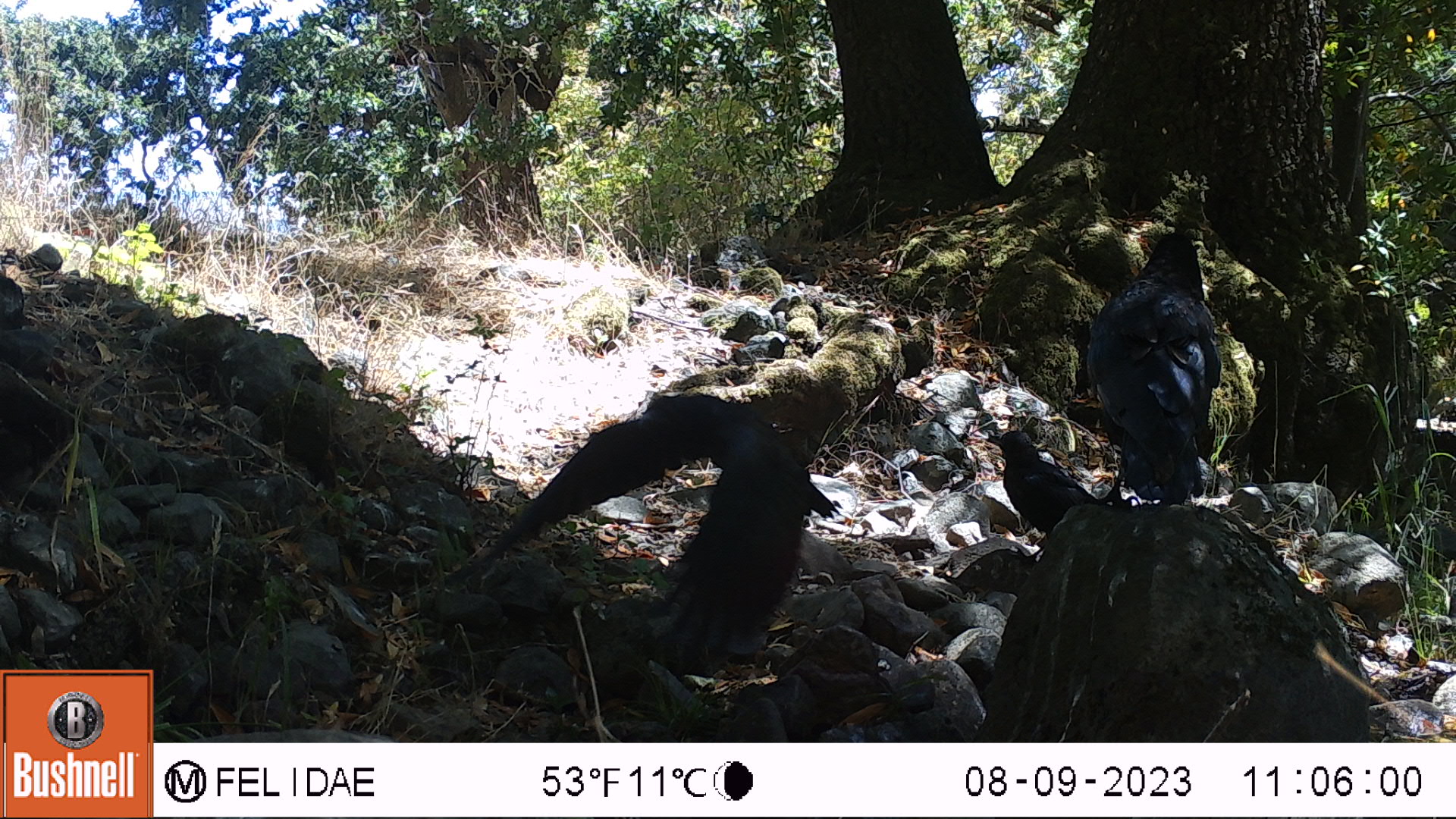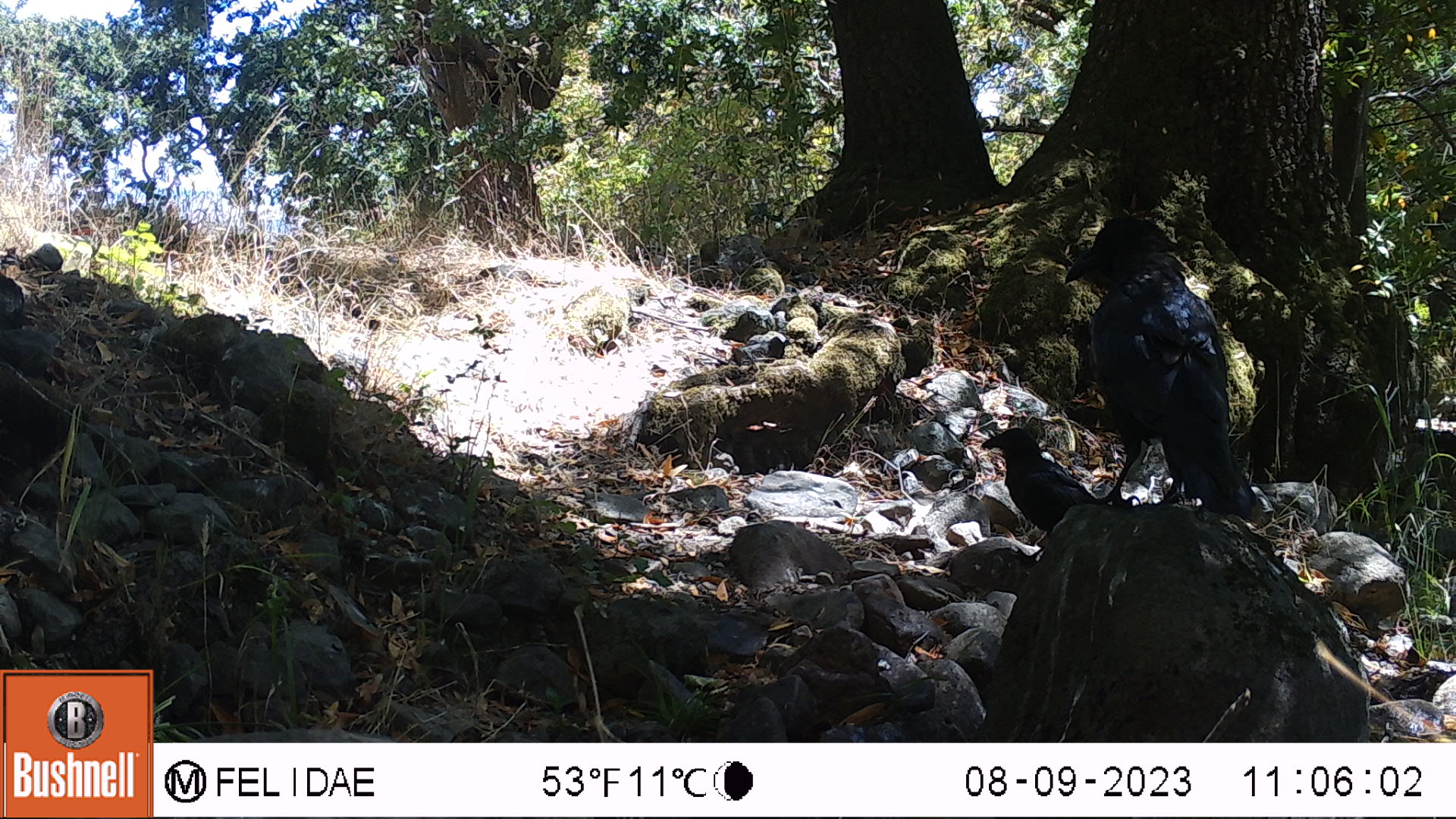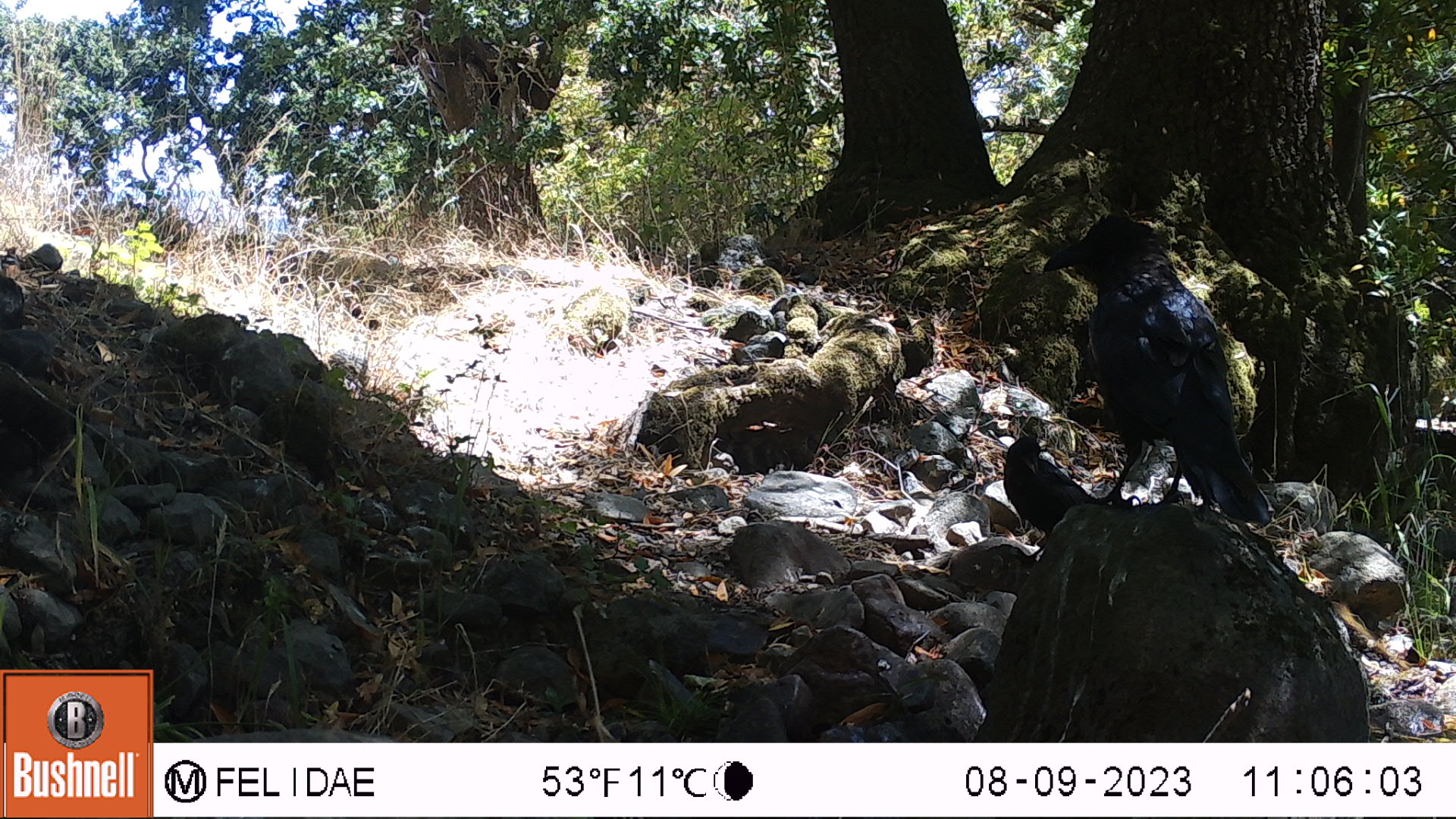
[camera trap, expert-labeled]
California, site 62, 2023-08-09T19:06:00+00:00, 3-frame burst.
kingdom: Animalia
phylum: Chordata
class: Aves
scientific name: Aves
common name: bird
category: unknown bird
Unknown bird (bird) (Aves).